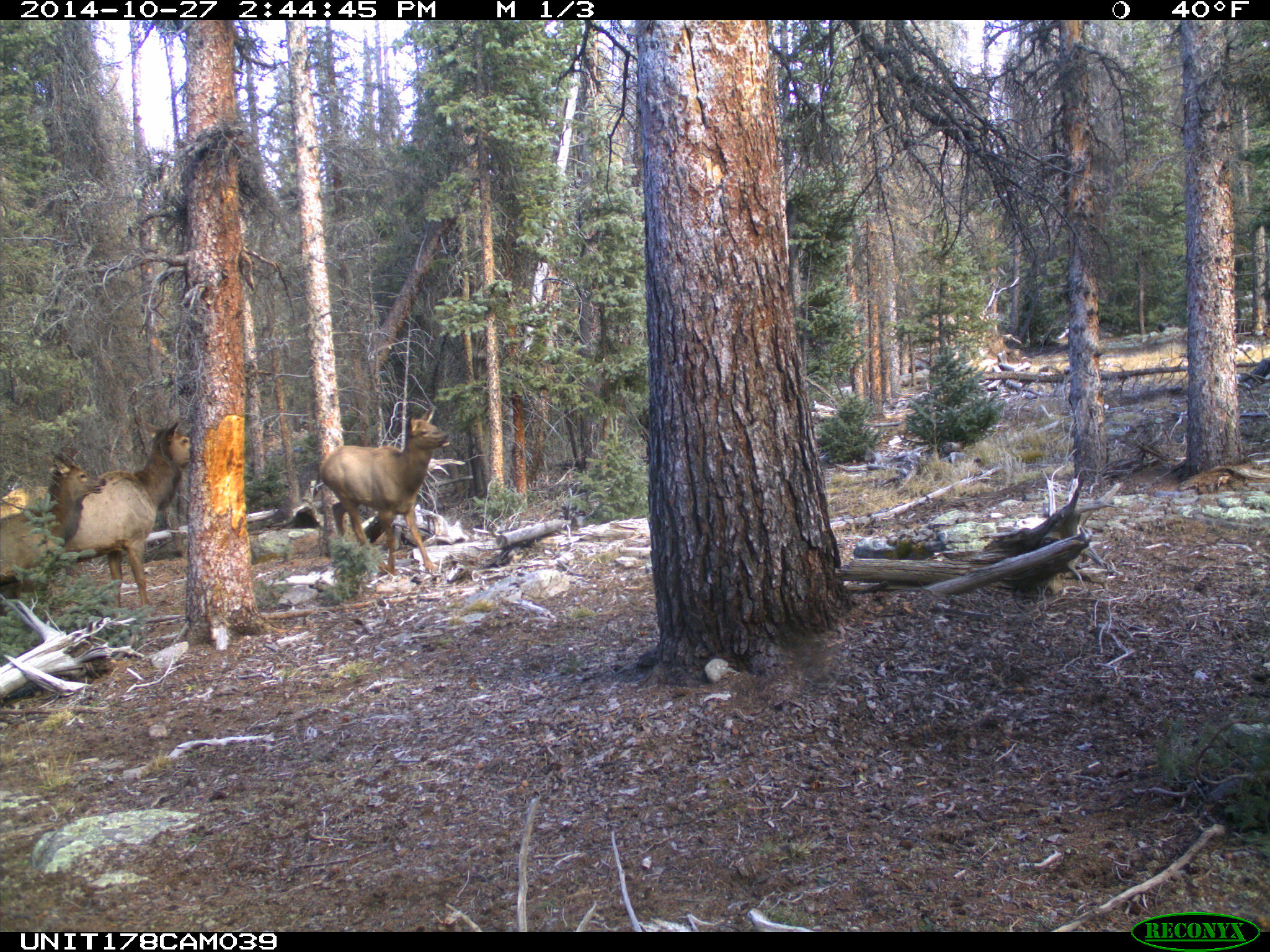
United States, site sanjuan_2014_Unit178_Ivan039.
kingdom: Animalia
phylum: Chordata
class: Mammalia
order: Artiodactyla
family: Cervidae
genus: Cervus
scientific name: Cervus elaphus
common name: red deer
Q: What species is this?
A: Cervus elaphus (red deer).